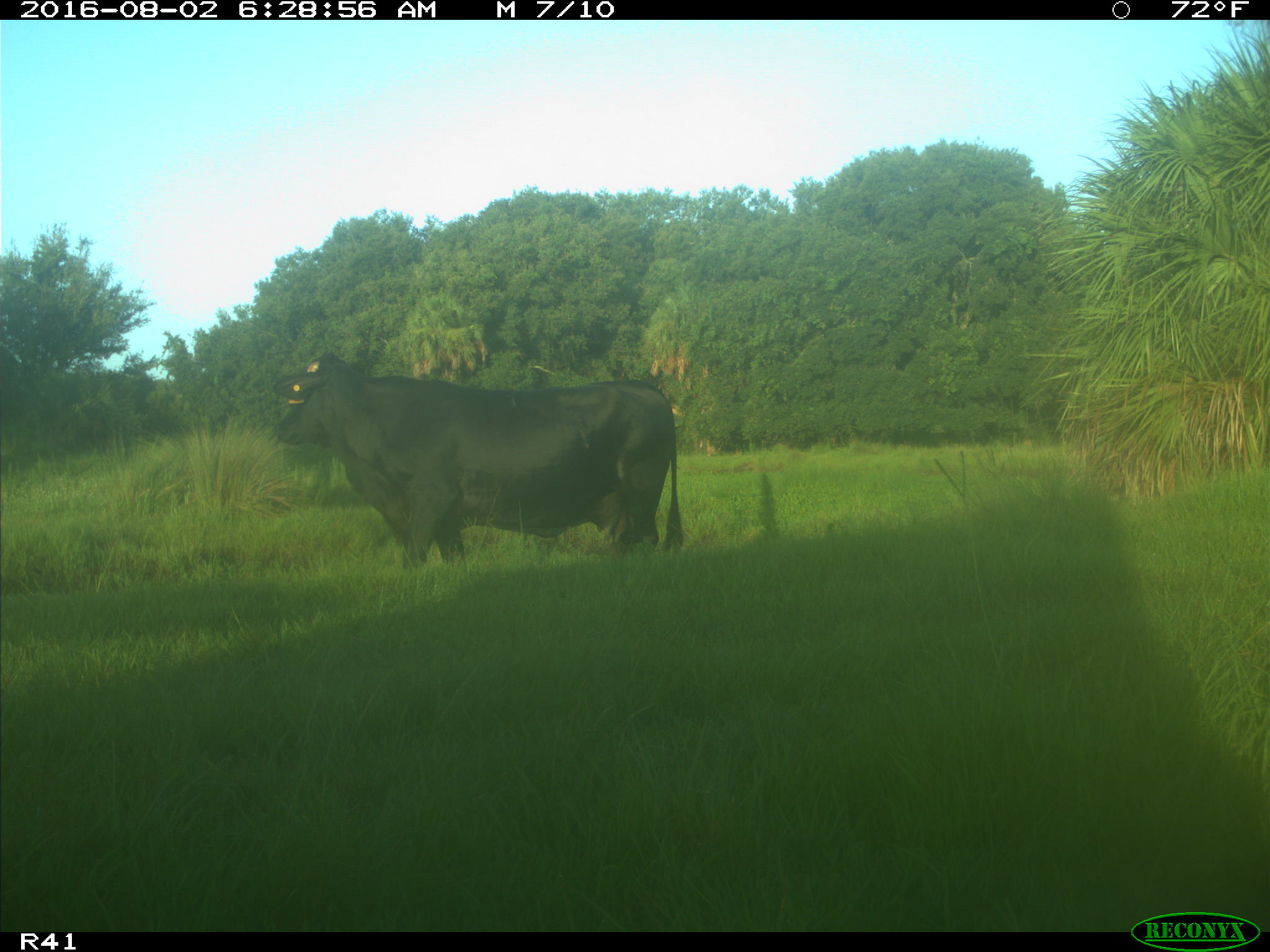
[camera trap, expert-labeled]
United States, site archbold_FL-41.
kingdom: Animalia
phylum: Chordata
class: Mammalia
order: Artiodactyla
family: Bovidae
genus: Bos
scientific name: Bos taurus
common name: domestic cow